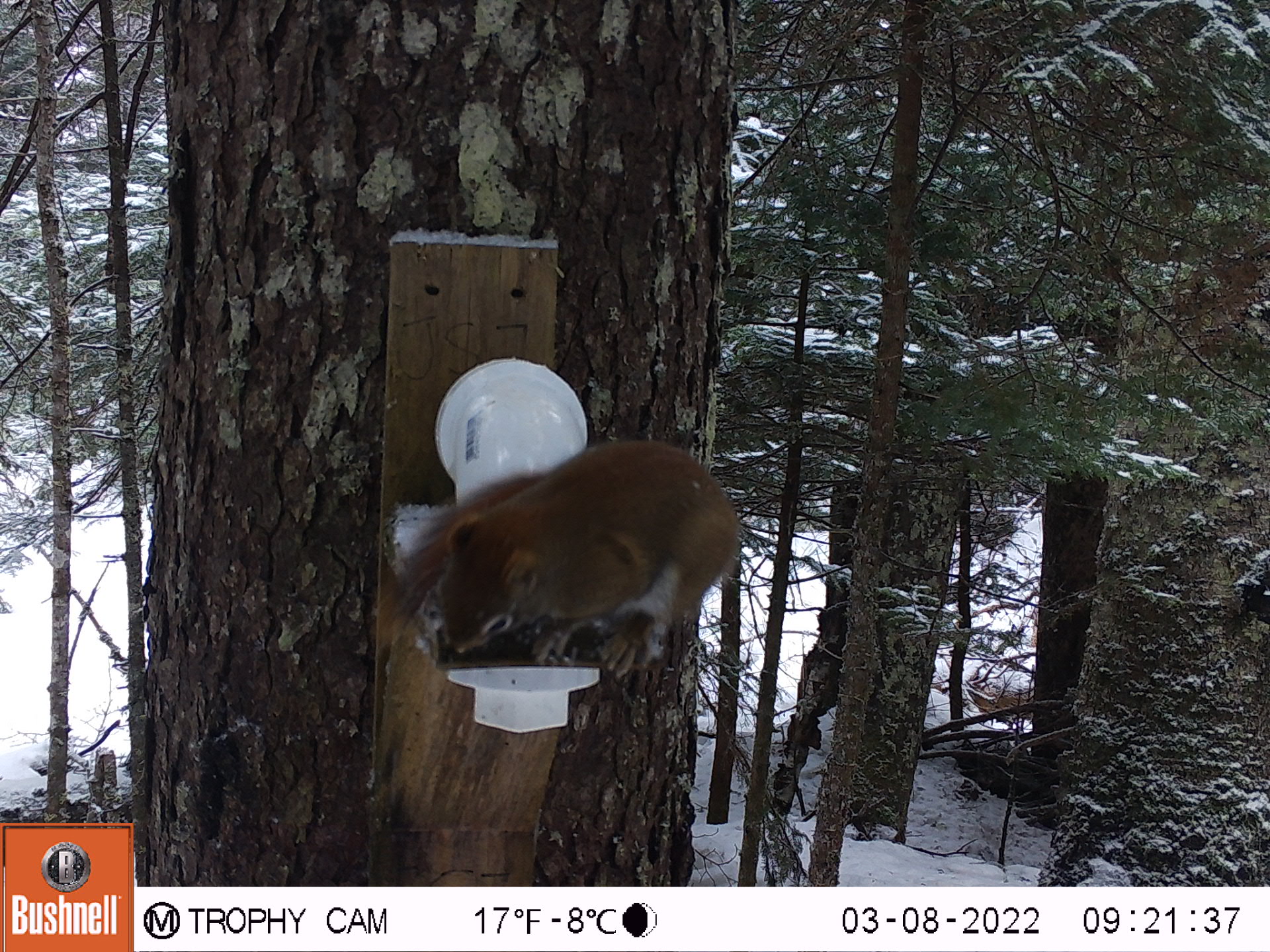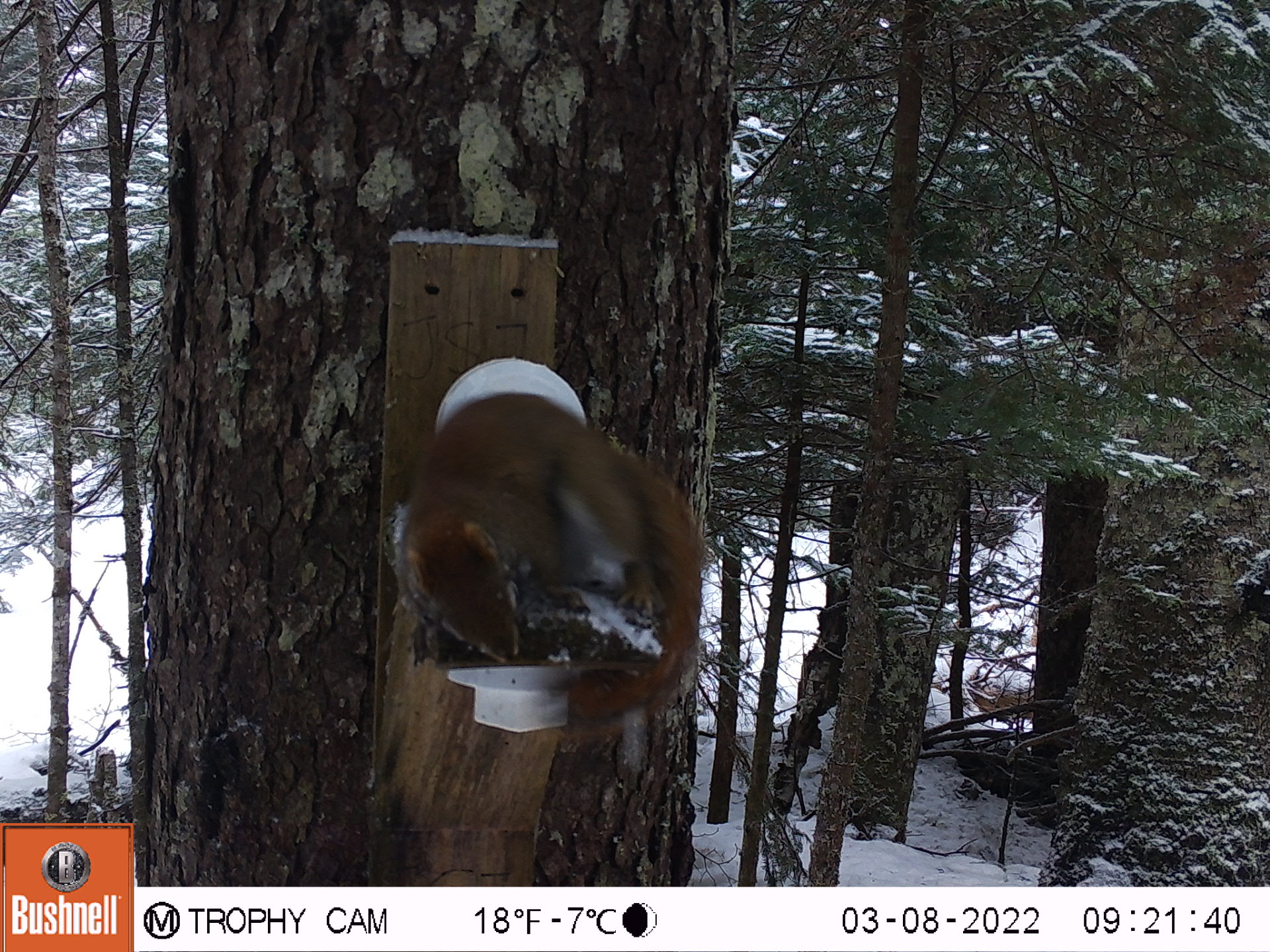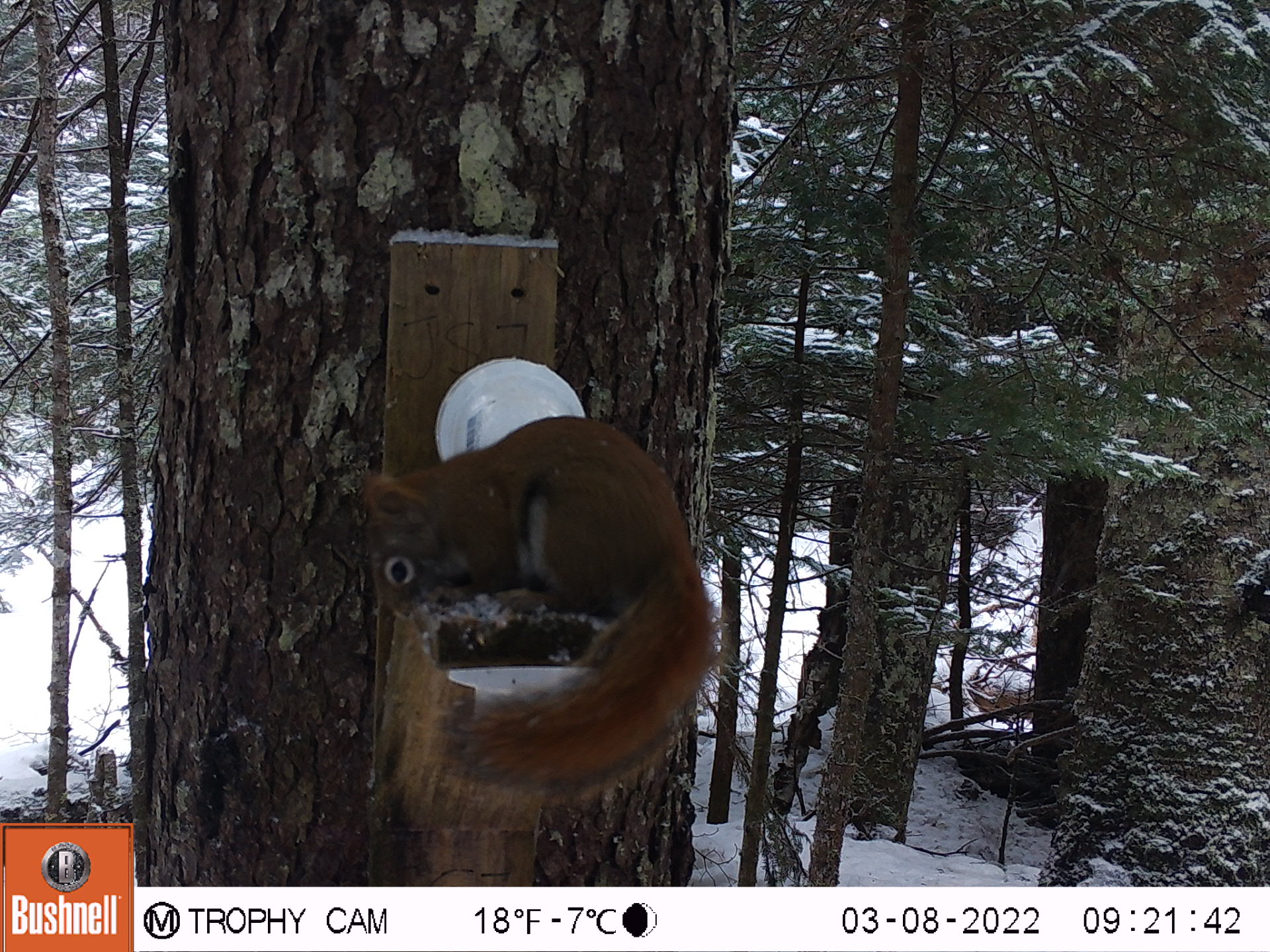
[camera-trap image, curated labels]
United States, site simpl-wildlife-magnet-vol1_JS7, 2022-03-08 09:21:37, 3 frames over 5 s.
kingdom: Animalia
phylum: Chordata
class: Mammalia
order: Rodentia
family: Sciuridae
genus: Tamiasciurus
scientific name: Tamiasciurus hudsonicus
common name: red squirrel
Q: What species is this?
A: Red squirrel (Tamiasciurus hudsonicus).